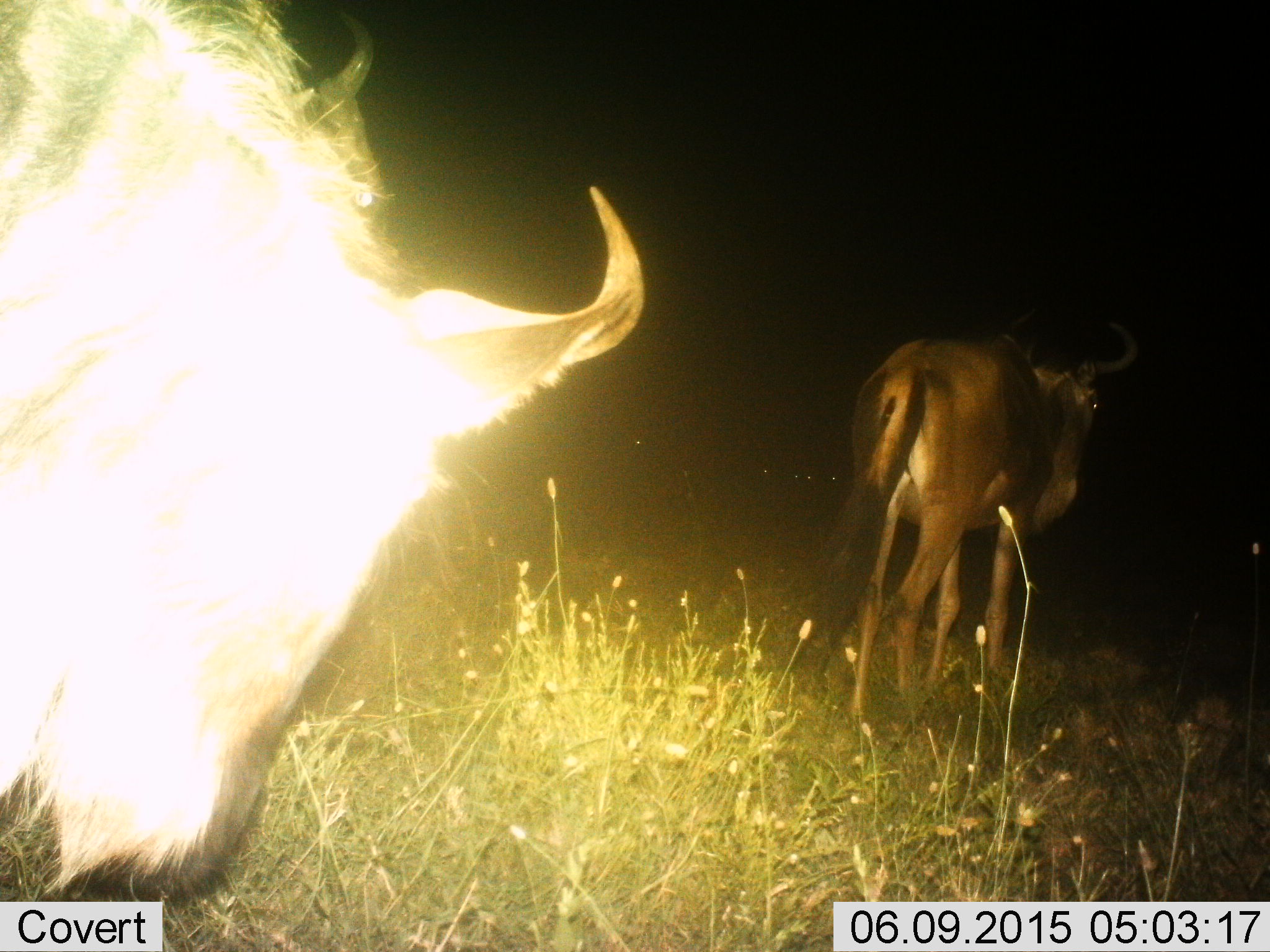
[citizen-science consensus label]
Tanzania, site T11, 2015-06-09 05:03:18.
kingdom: Animalia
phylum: Chordata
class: Mammalia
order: Artiodactyla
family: Bovidae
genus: Connochaetes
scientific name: Connochaetes taurinus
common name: blue wildebeest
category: wildebeest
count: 2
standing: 20%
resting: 0%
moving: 80%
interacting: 0%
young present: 10%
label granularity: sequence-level